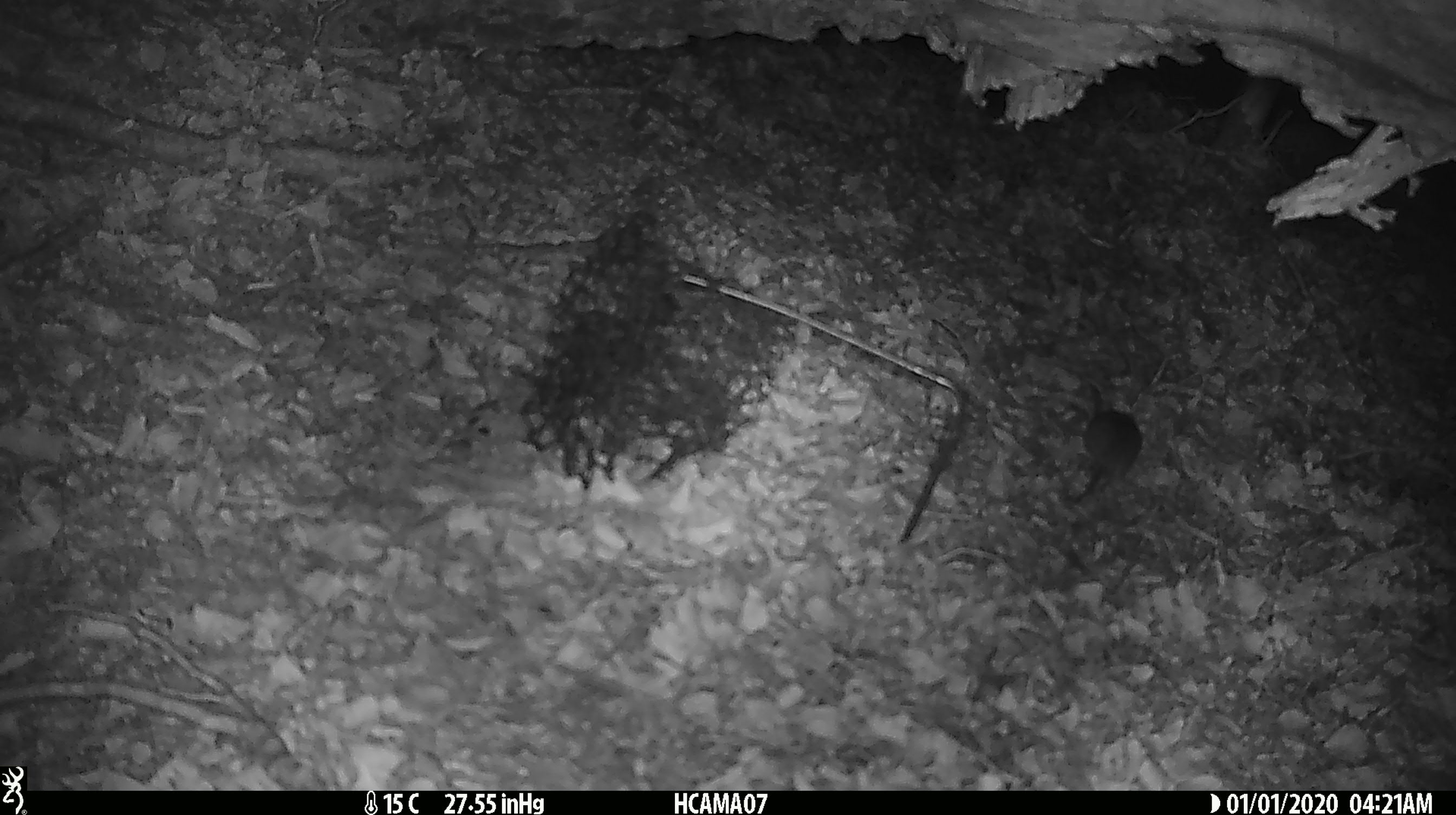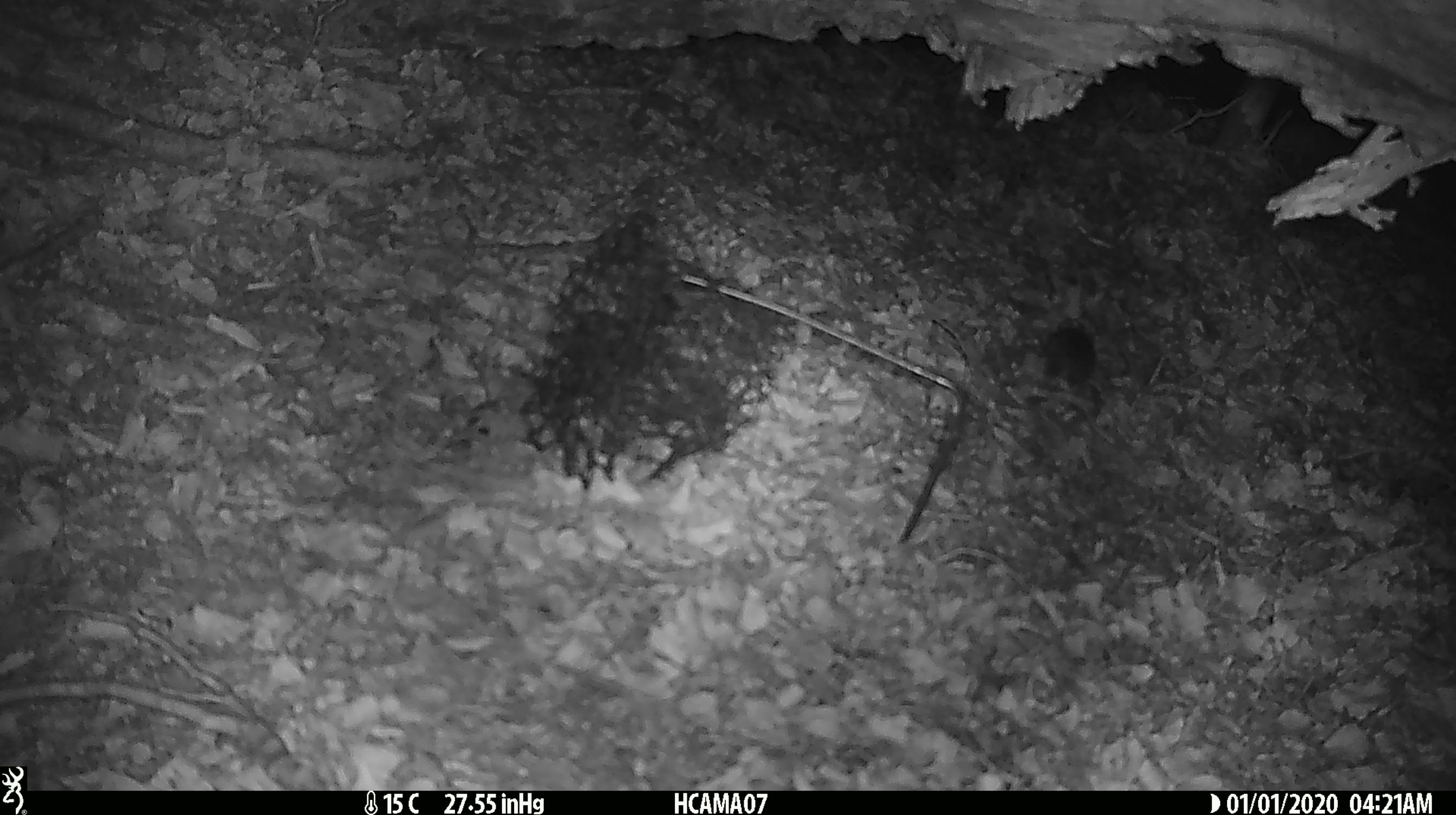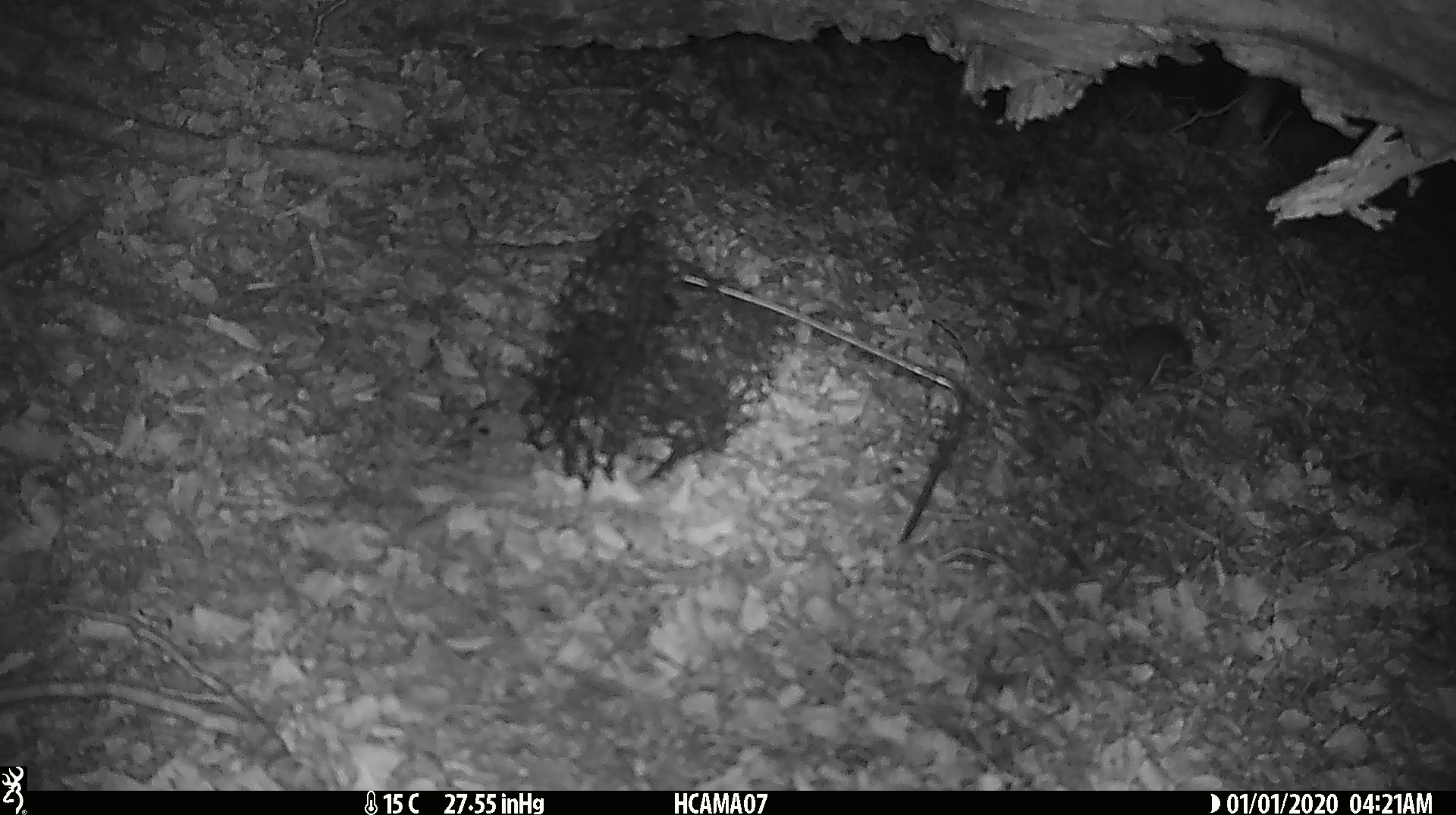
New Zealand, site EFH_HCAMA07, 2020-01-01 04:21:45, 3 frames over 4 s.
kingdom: Animalia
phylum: Chordata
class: Mammalia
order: Rodentia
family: Muridae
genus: Mus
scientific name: Mus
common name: mouse